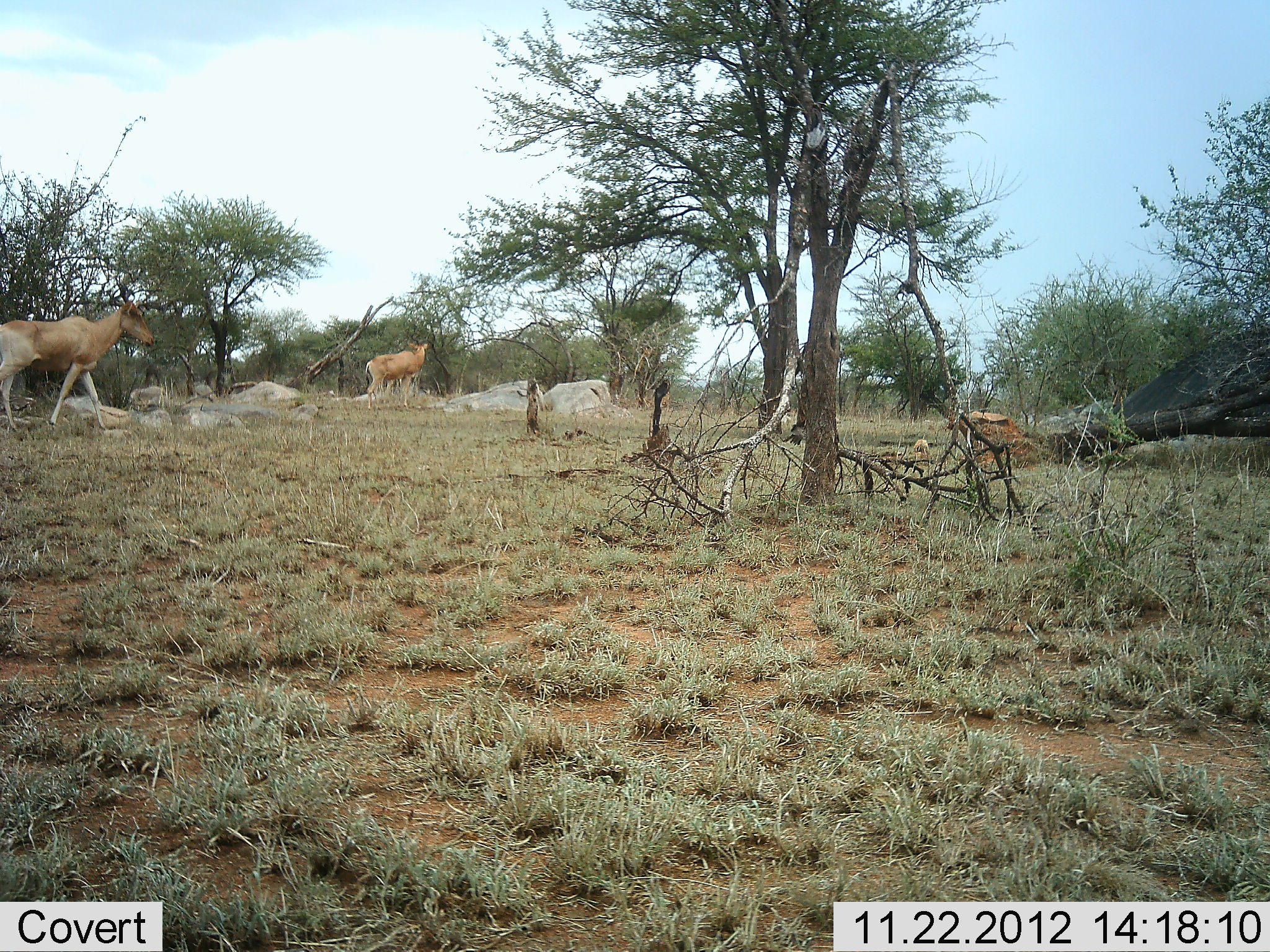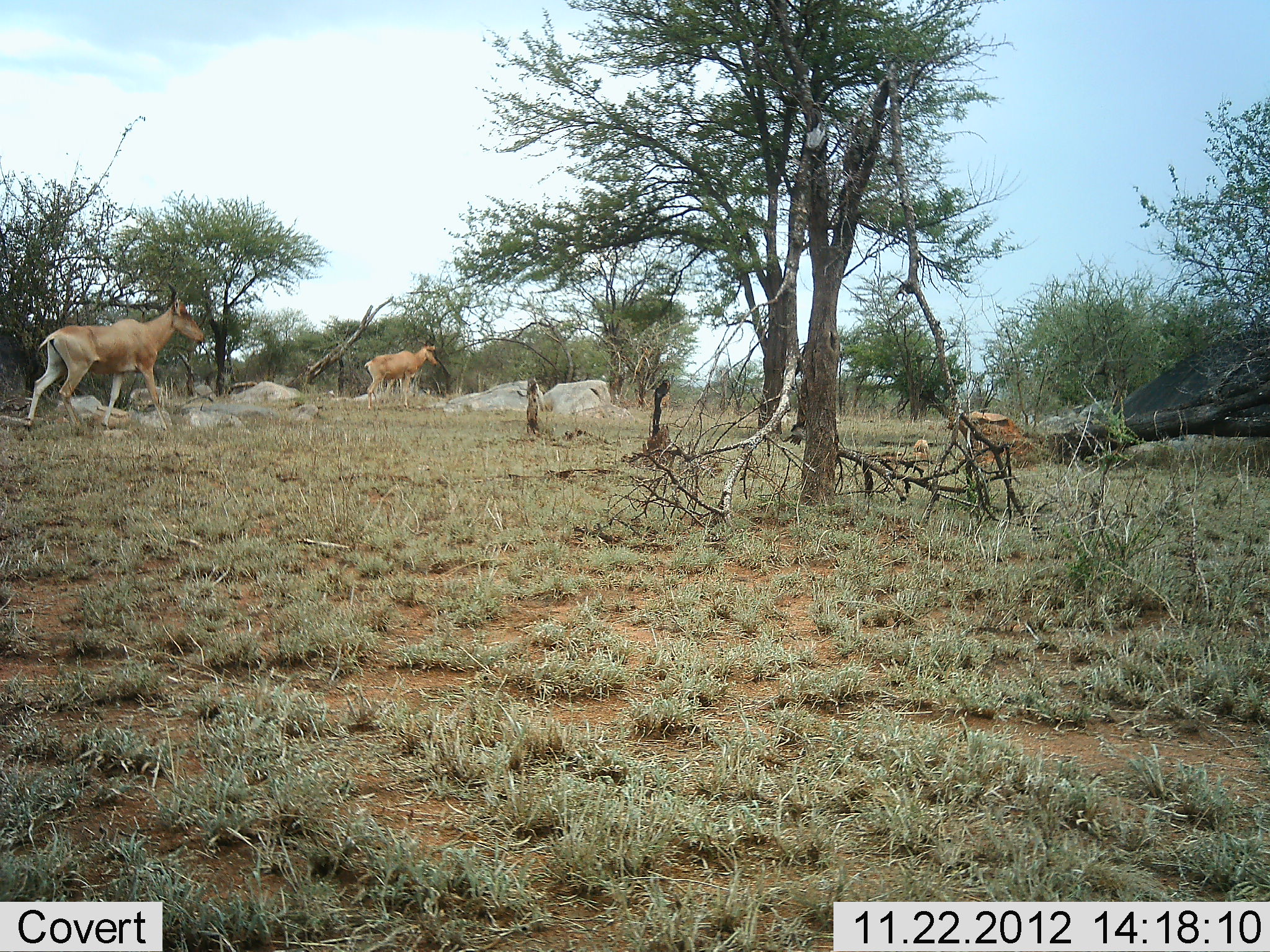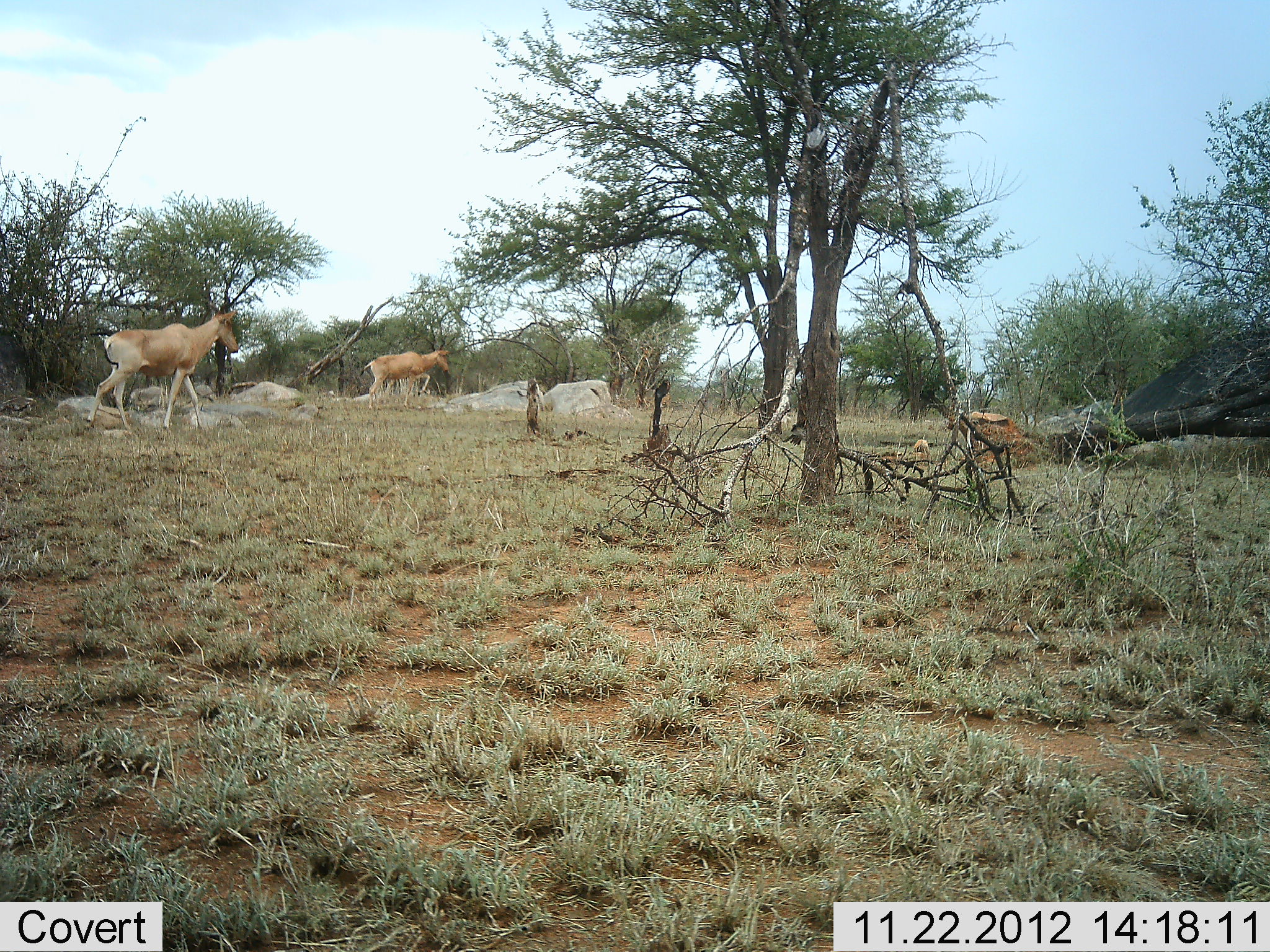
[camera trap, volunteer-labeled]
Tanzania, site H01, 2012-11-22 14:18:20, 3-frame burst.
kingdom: Animalia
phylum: Chordata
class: Mammalia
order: Artiodactyla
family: Bovidae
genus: Alcelaphus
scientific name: Alcelaphus buselaphus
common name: hartebeest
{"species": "hartebeest (Alcelaphus buselaphus)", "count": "2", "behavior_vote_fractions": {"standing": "52%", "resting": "0%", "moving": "95%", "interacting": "0%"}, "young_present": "5%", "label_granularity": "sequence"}